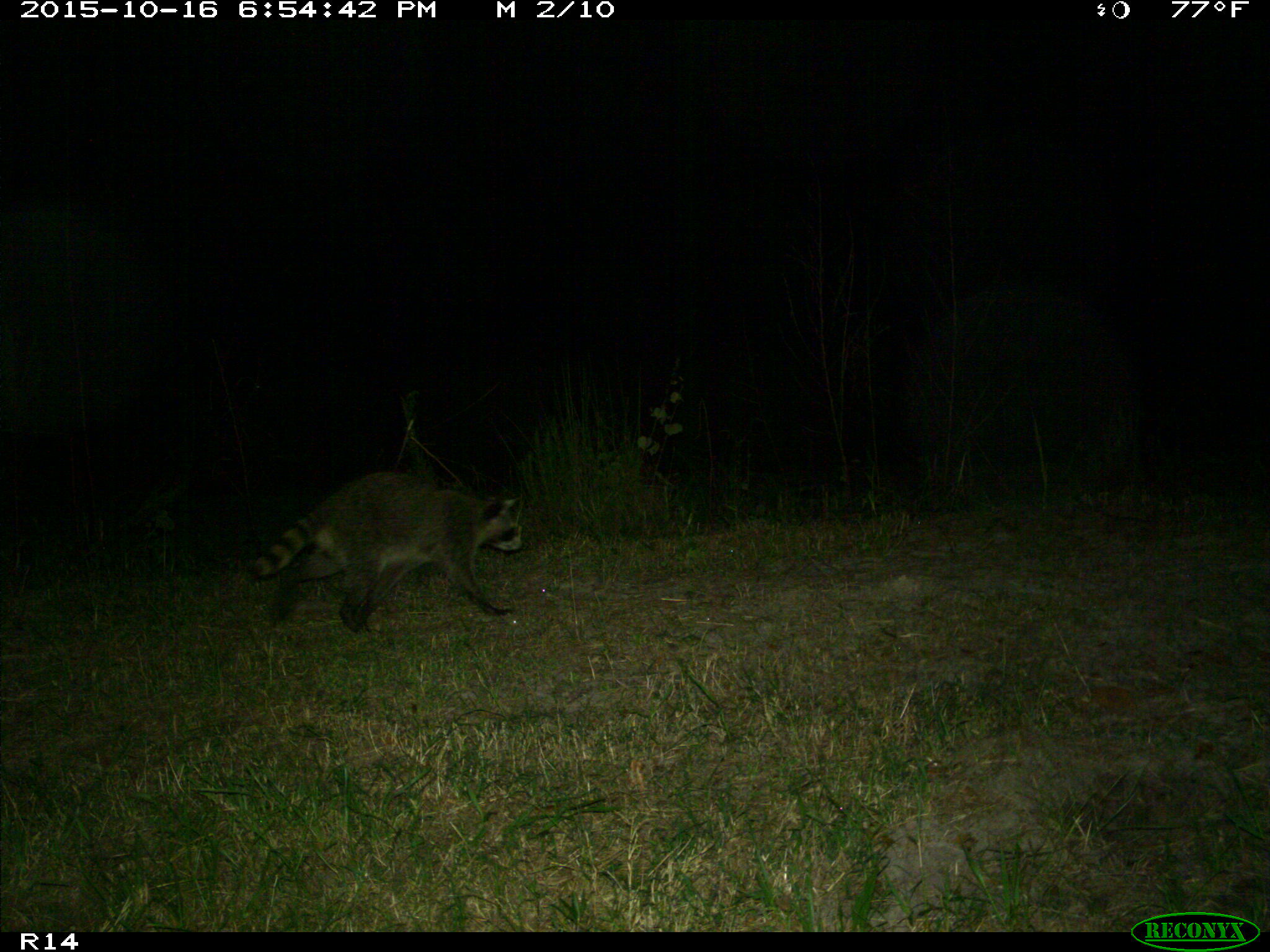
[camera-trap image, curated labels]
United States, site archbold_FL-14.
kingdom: Animalia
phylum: Chordata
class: Mammalia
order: Carnivora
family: Procyonidae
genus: Procyon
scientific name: Procyon lotor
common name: common raccoon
Procyon lotor (common raccoon).